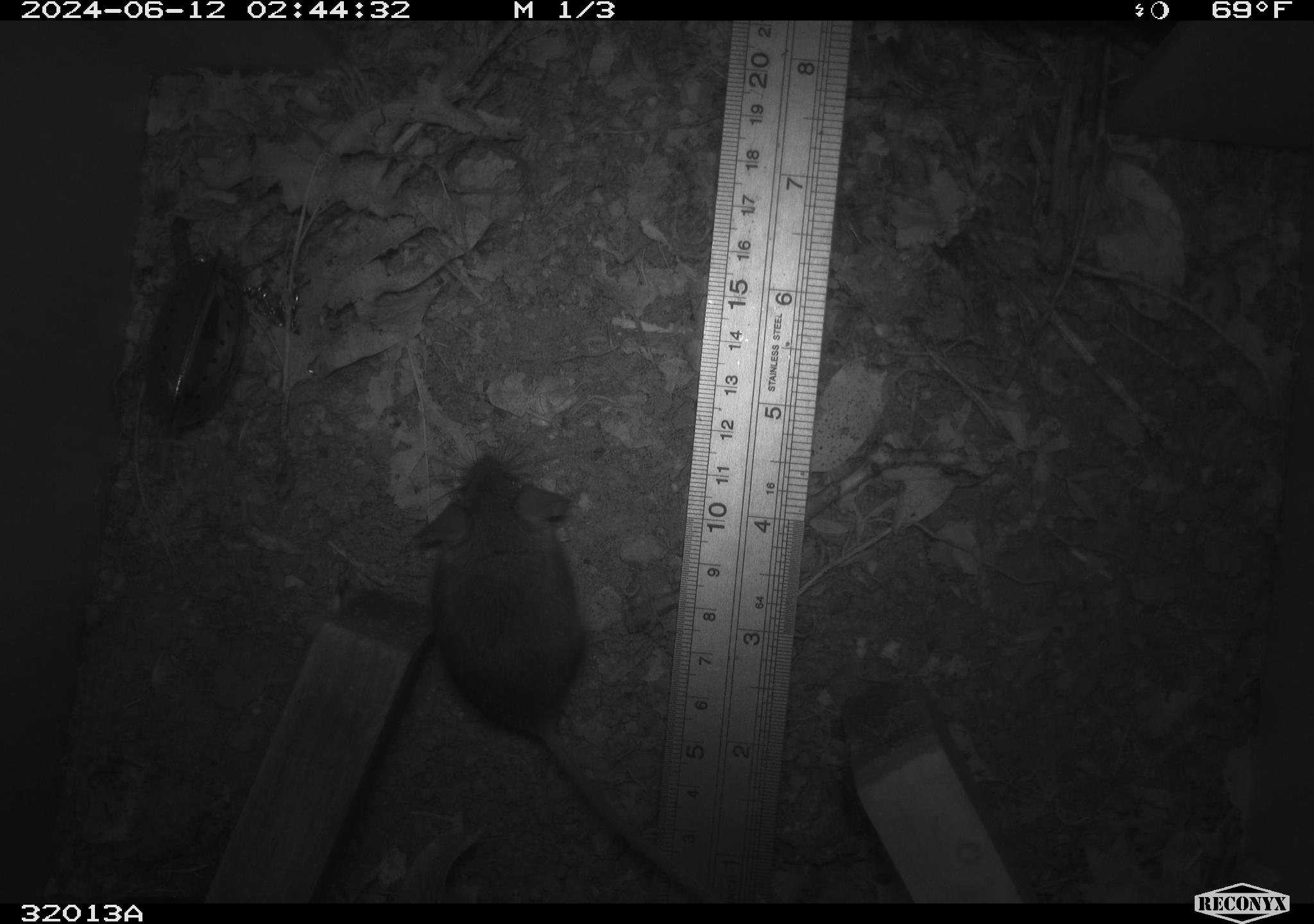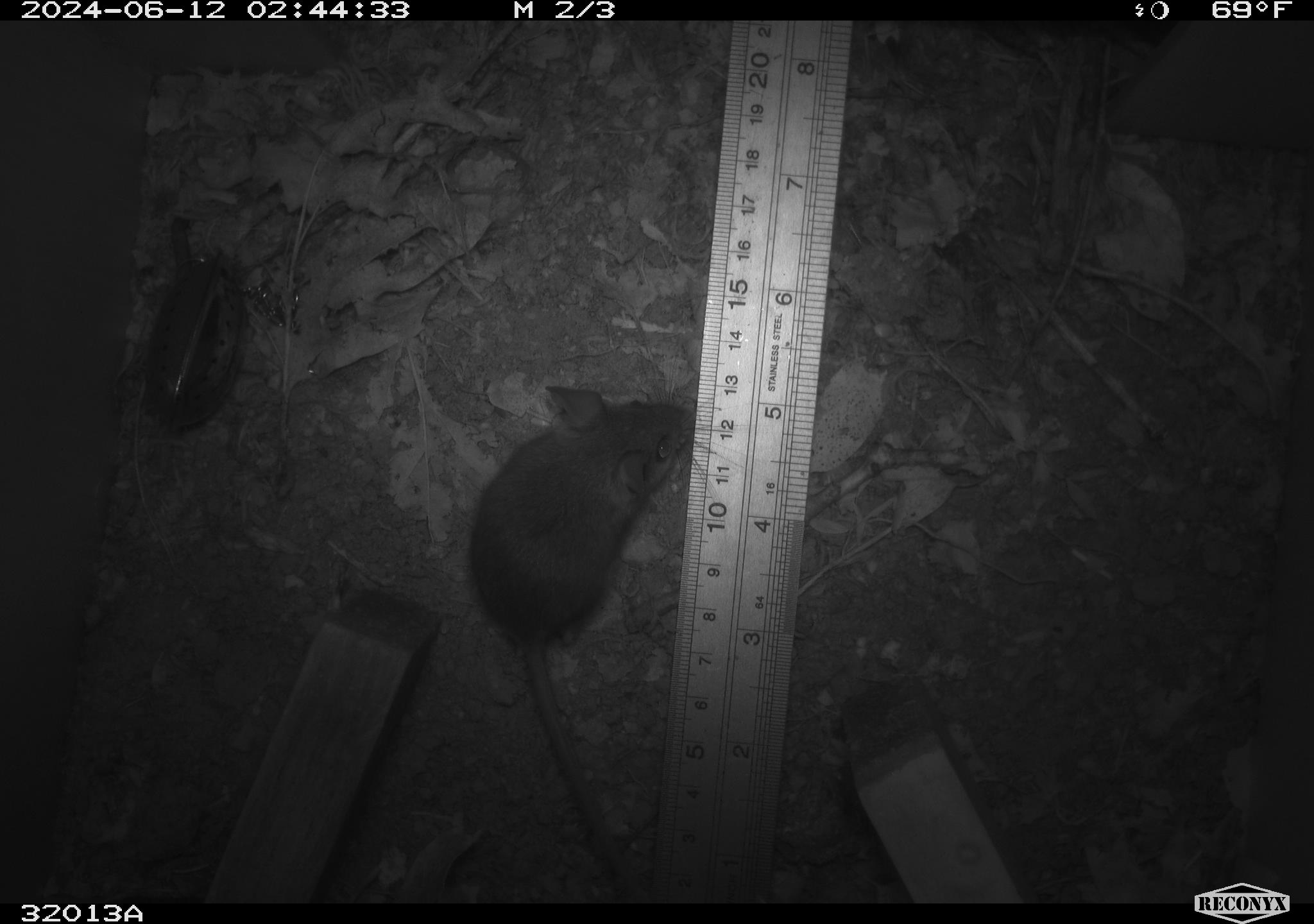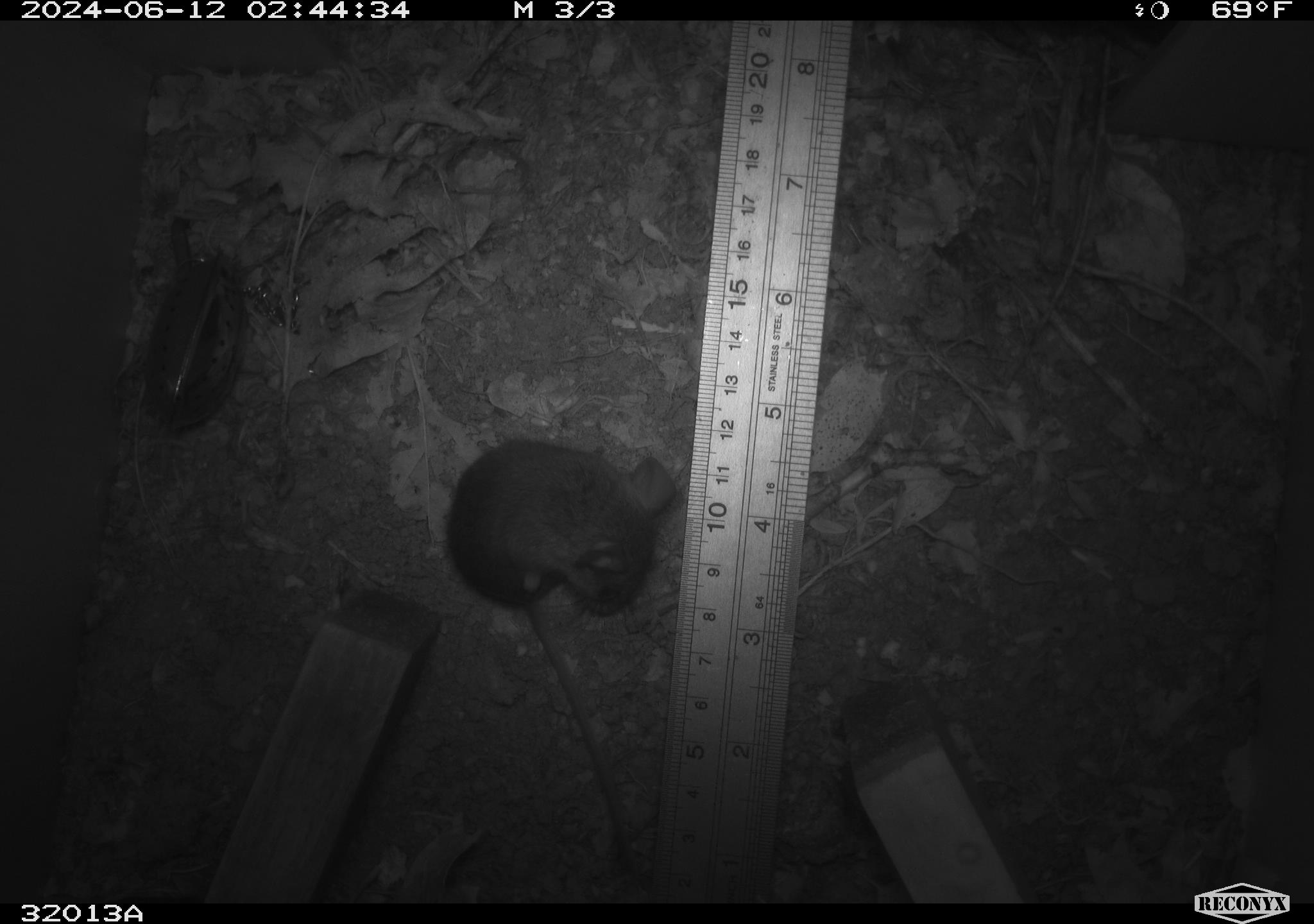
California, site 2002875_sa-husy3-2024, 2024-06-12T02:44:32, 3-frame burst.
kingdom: Animalia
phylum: Chordata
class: Mammalia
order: Rodentia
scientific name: Rodentia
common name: rodent